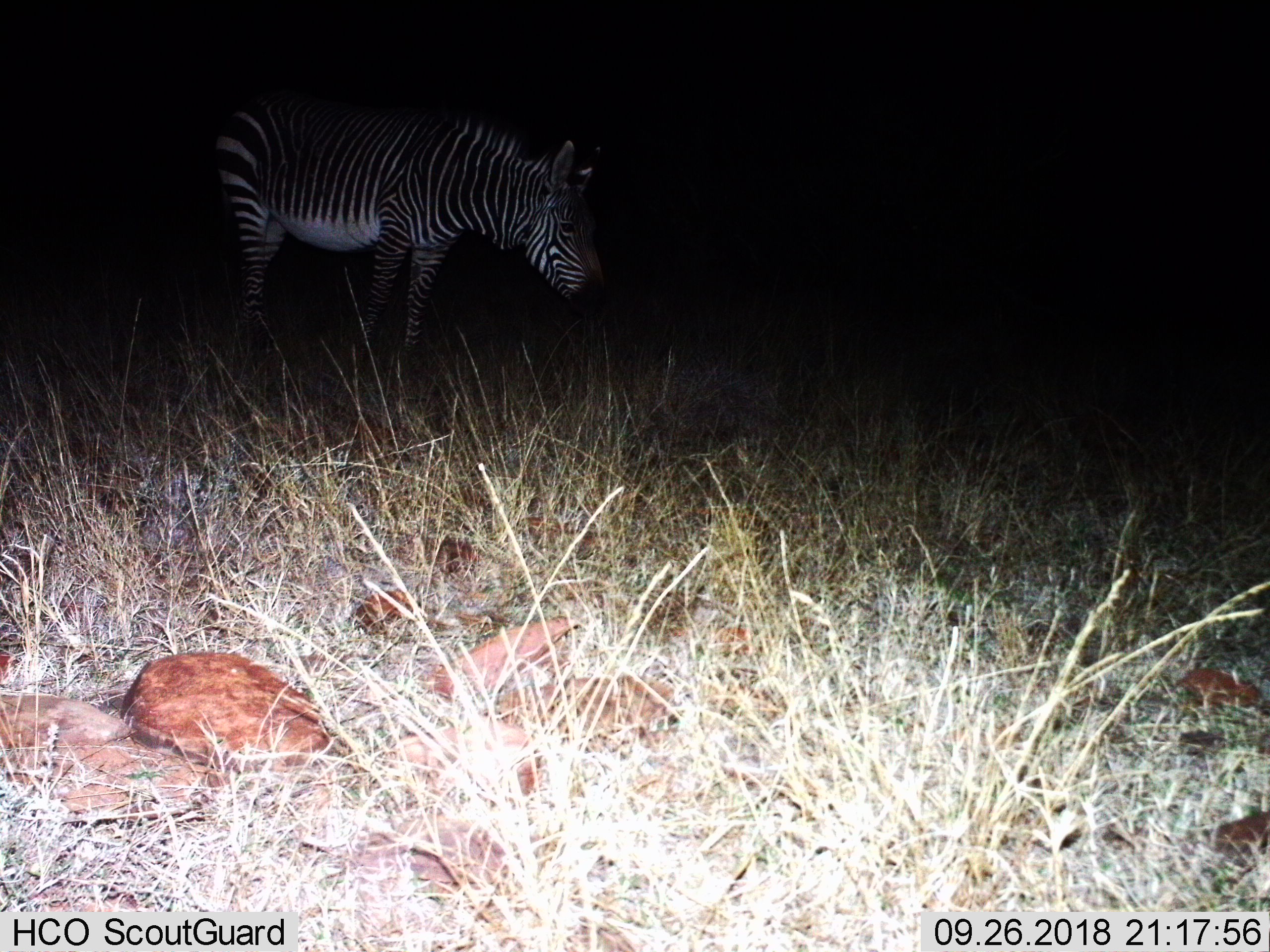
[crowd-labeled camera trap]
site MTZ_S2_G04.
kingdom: Animalia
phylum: Chordata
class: Mammalia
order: Perissodactyla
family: Equidae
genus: Equus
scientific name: Equus zebra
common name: mountain zebra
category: zebramountain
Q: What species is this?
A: Zebramountain (mountain zebra) (Equus zebra).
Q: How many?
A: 1.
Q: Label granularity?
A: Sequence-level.